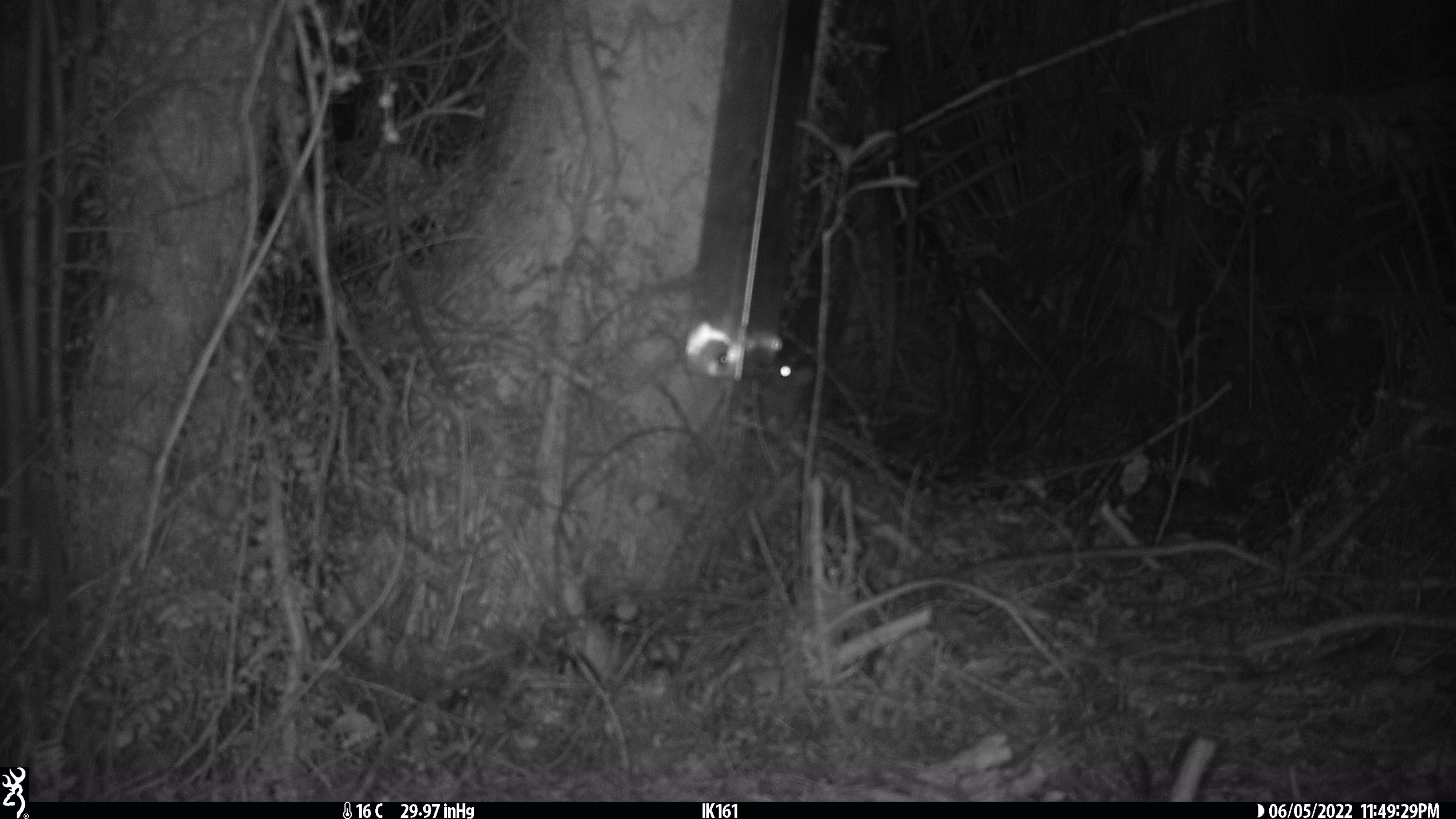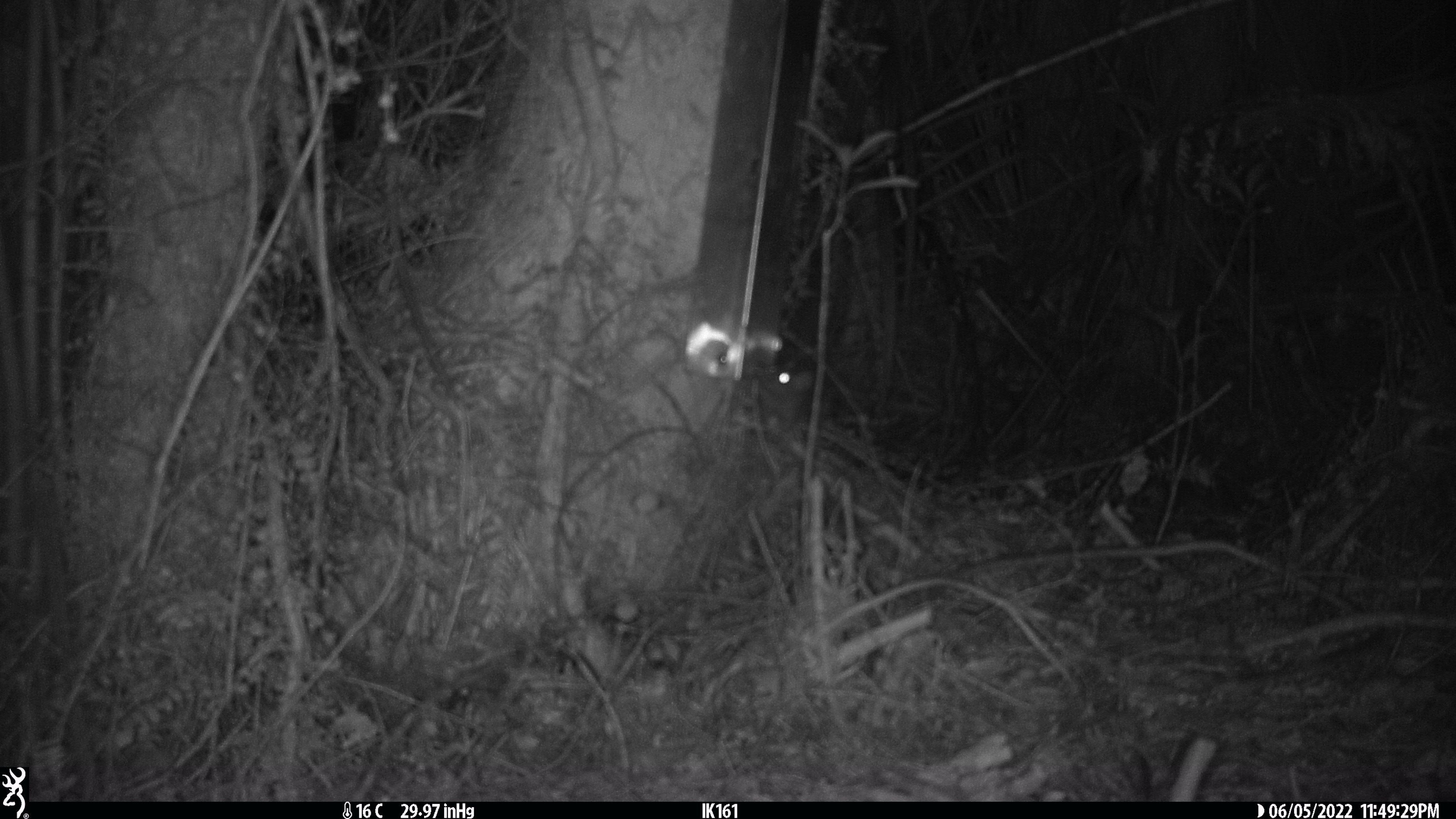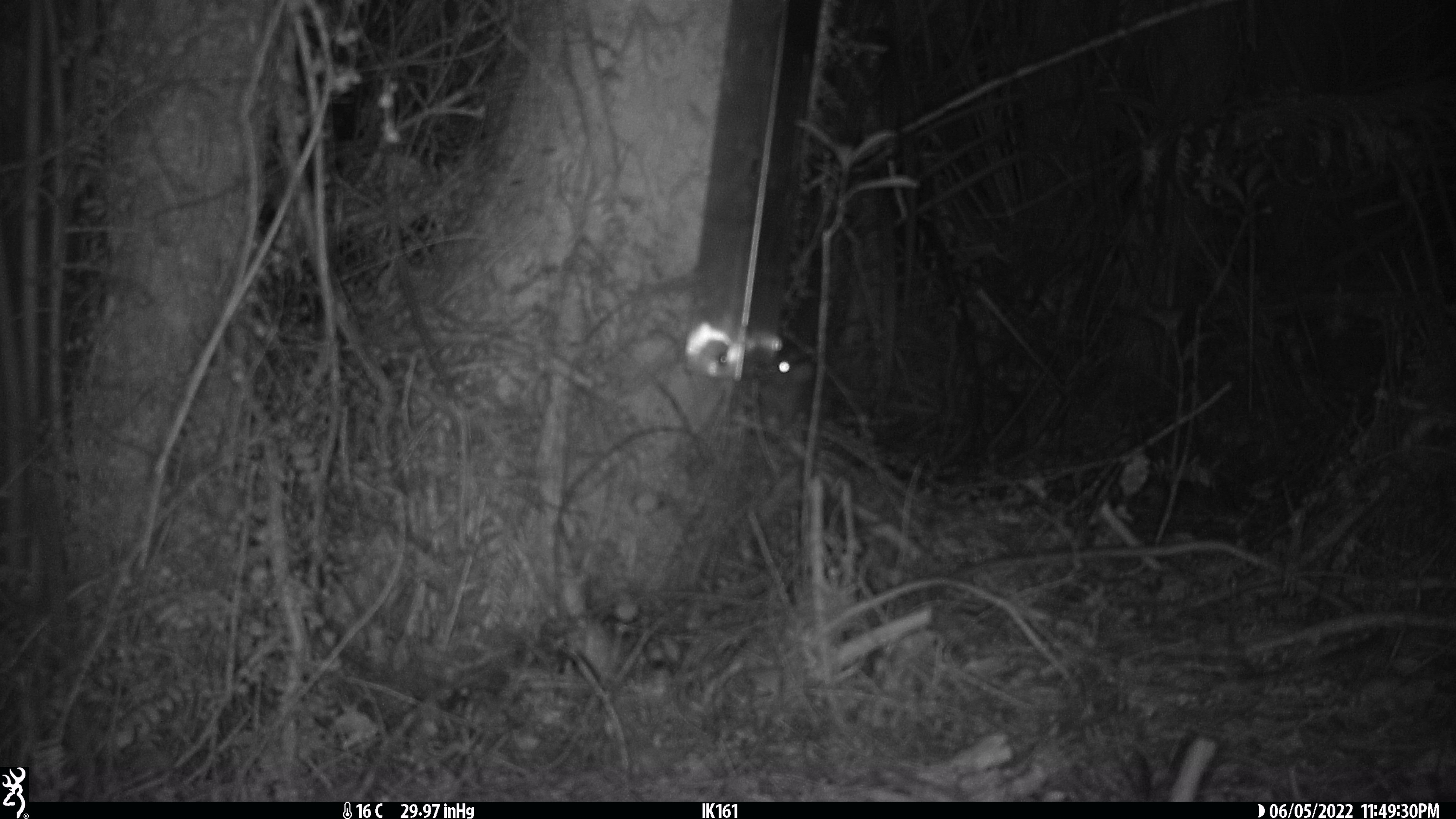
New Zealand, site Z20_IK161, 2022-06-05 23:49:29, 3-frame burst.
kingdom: Animalia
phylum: Chordata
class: Mammalia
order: Rodentia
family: Muridae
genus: Rattus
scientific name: Rattus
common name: rat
Rat (Rattus).